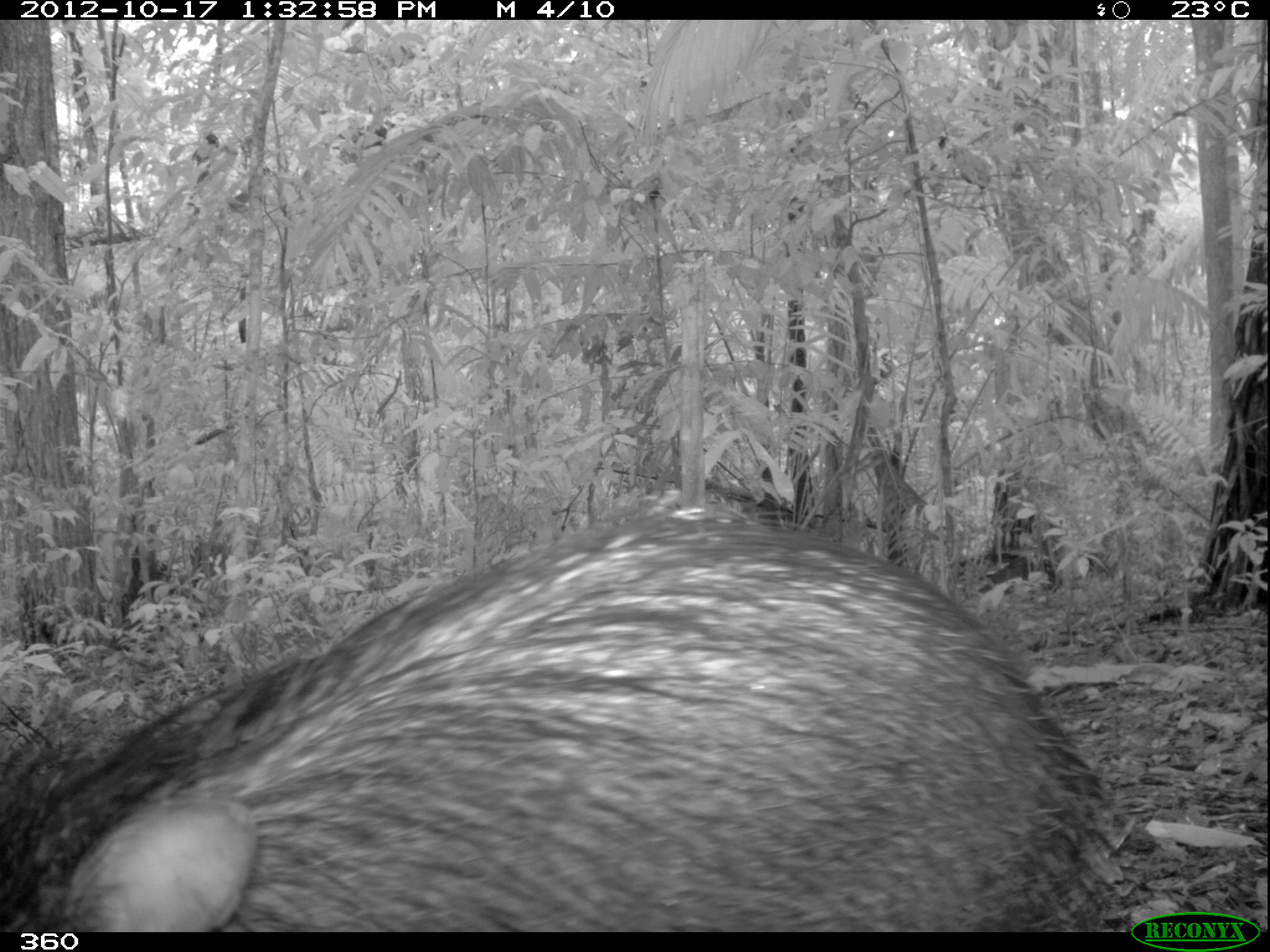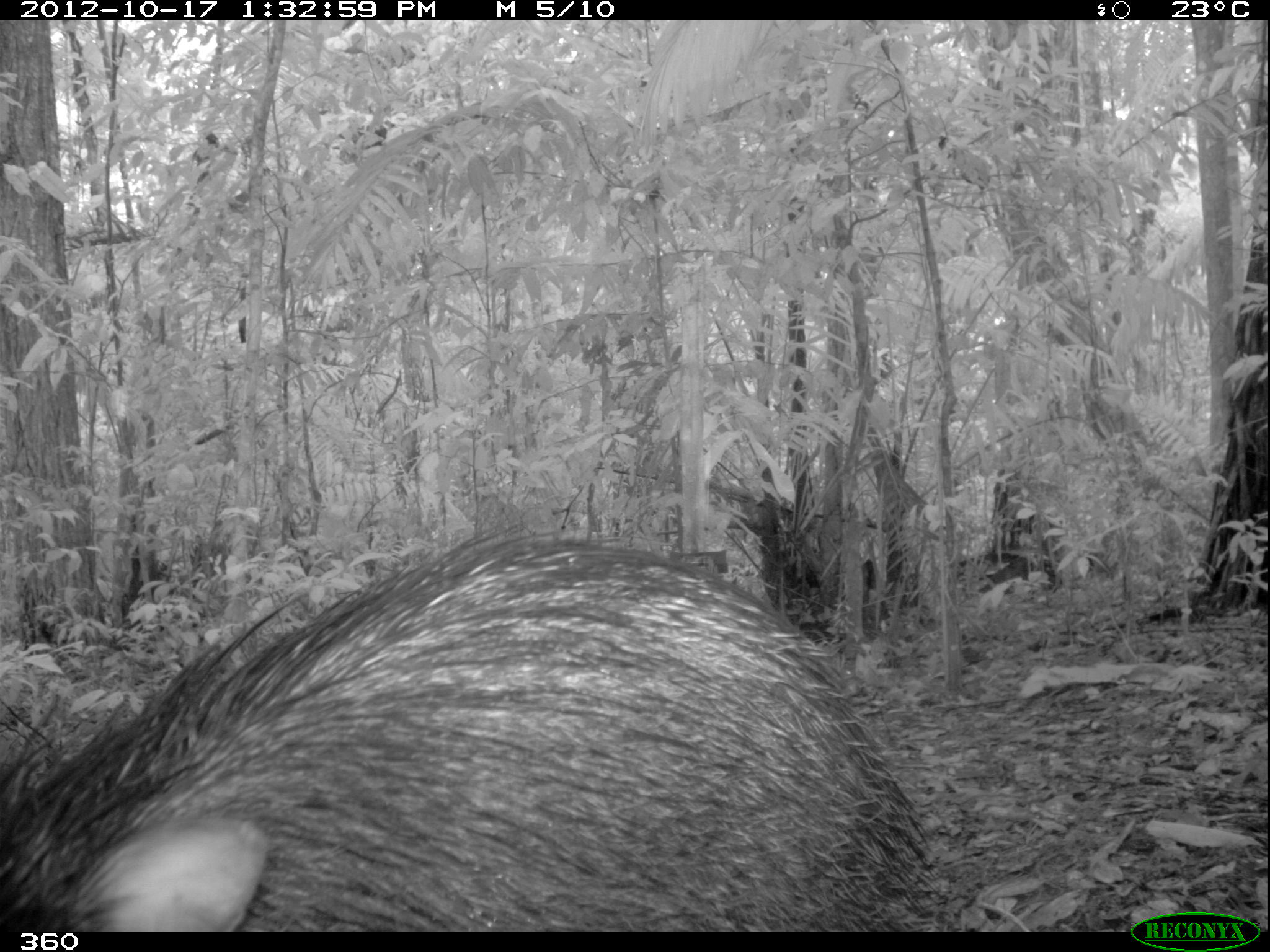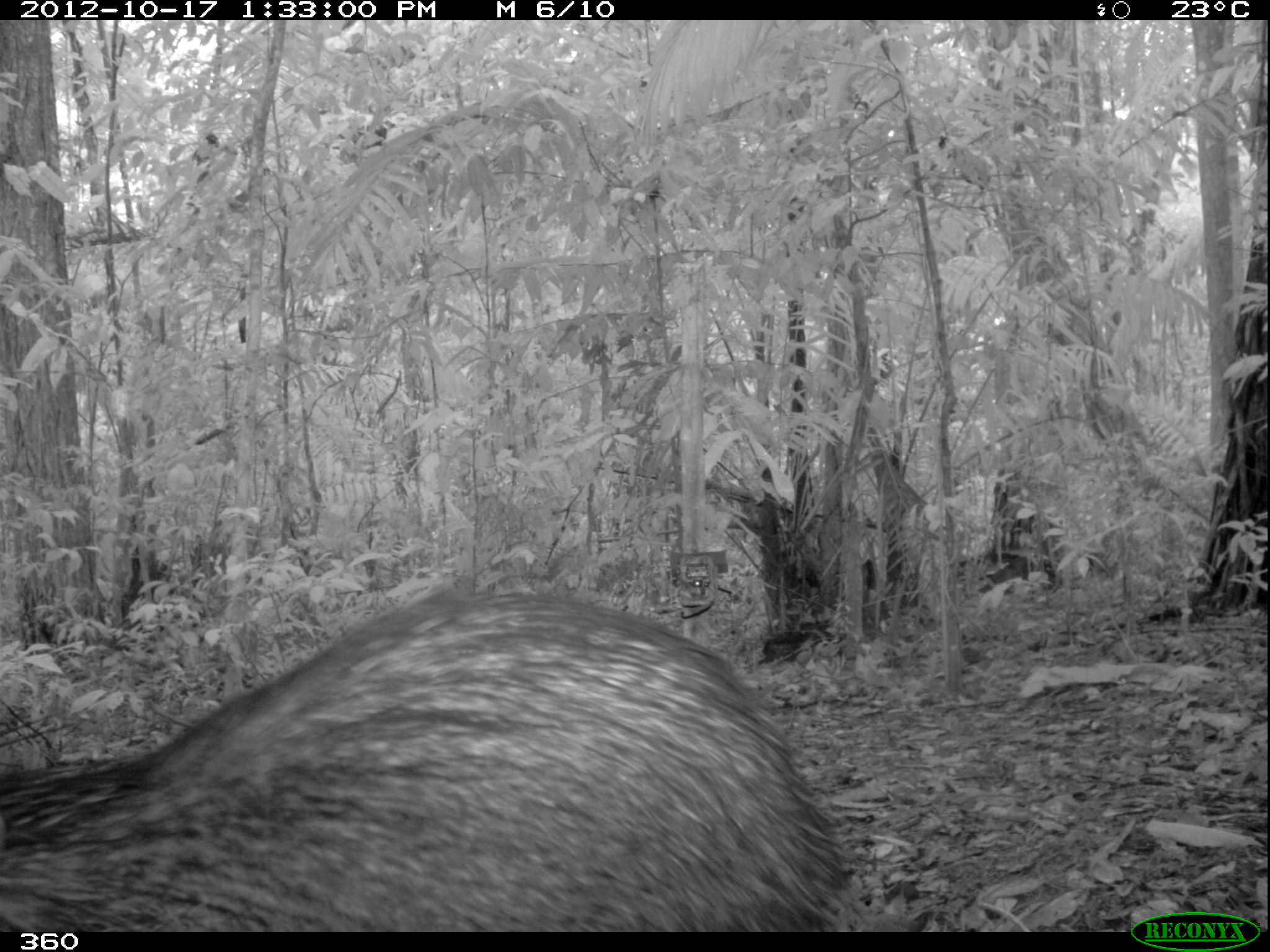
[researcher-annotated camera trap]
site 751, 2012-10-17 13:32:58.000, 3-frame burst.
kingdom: Animalia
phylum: Chordata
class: Mammalia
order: Artiodactyla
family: Tayassuidae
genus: Tayassu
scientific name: Tayassu pecari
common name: white-lipped peccary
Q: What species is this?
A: Tayassu pecari (white-lipped peccary).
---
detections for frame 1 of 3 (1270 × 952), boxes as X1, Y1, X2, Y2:
tayassu pecari: 0, 508, 1154, 932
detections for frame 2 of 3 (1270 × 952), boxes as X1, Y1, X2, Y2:
tayassu pecari: 2, 515, 947, 932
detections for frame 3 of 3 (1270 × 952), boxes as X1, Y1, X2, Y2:
tayassu pecari: 2, 579, 865, 932